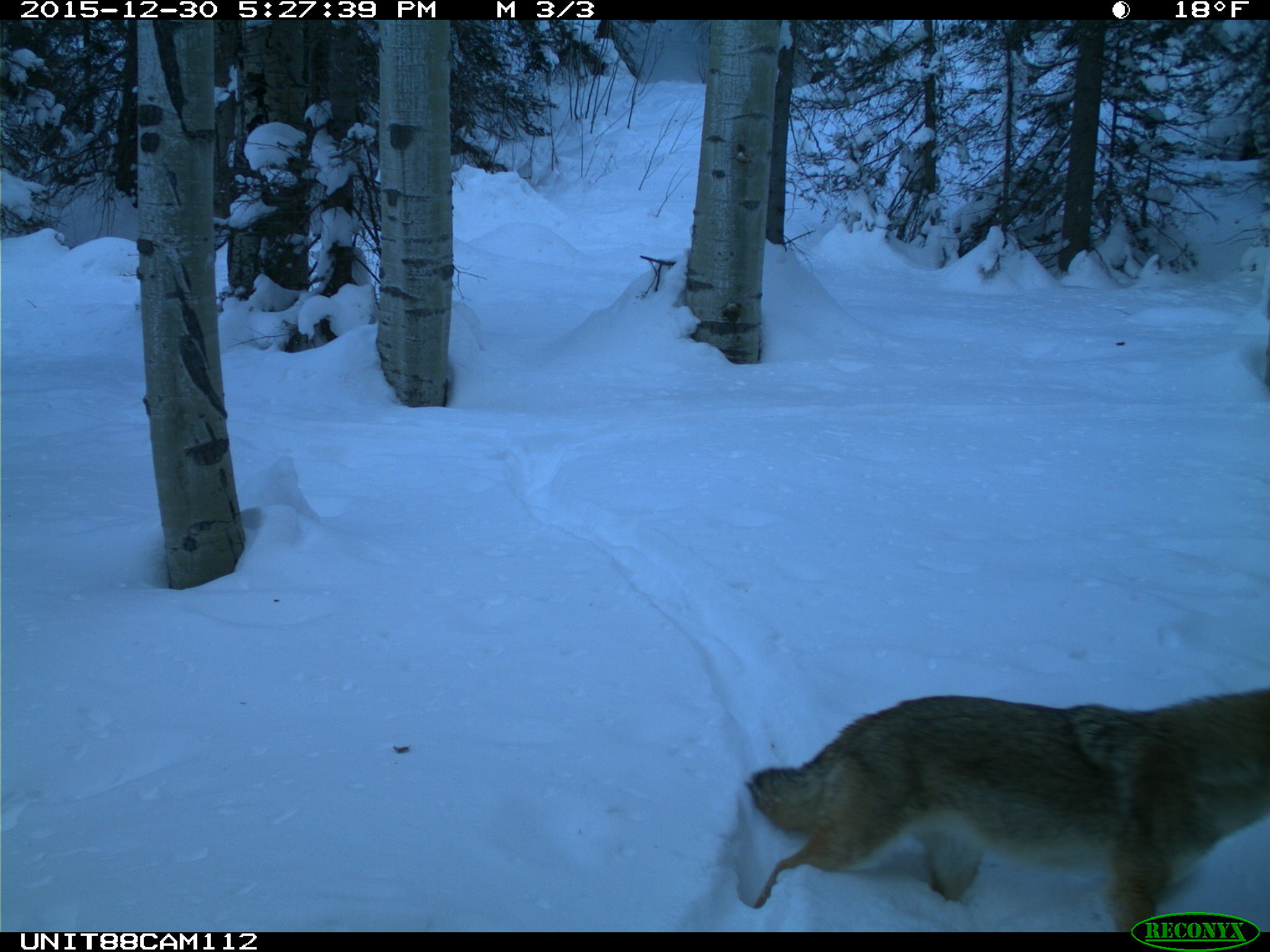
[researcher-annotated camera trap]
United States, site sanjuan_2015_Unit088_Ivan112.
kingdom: Animalia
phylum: Chordata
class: Mammalia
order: Carnivora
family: Canidae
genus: Canis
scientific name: Canis latrans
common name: coyote